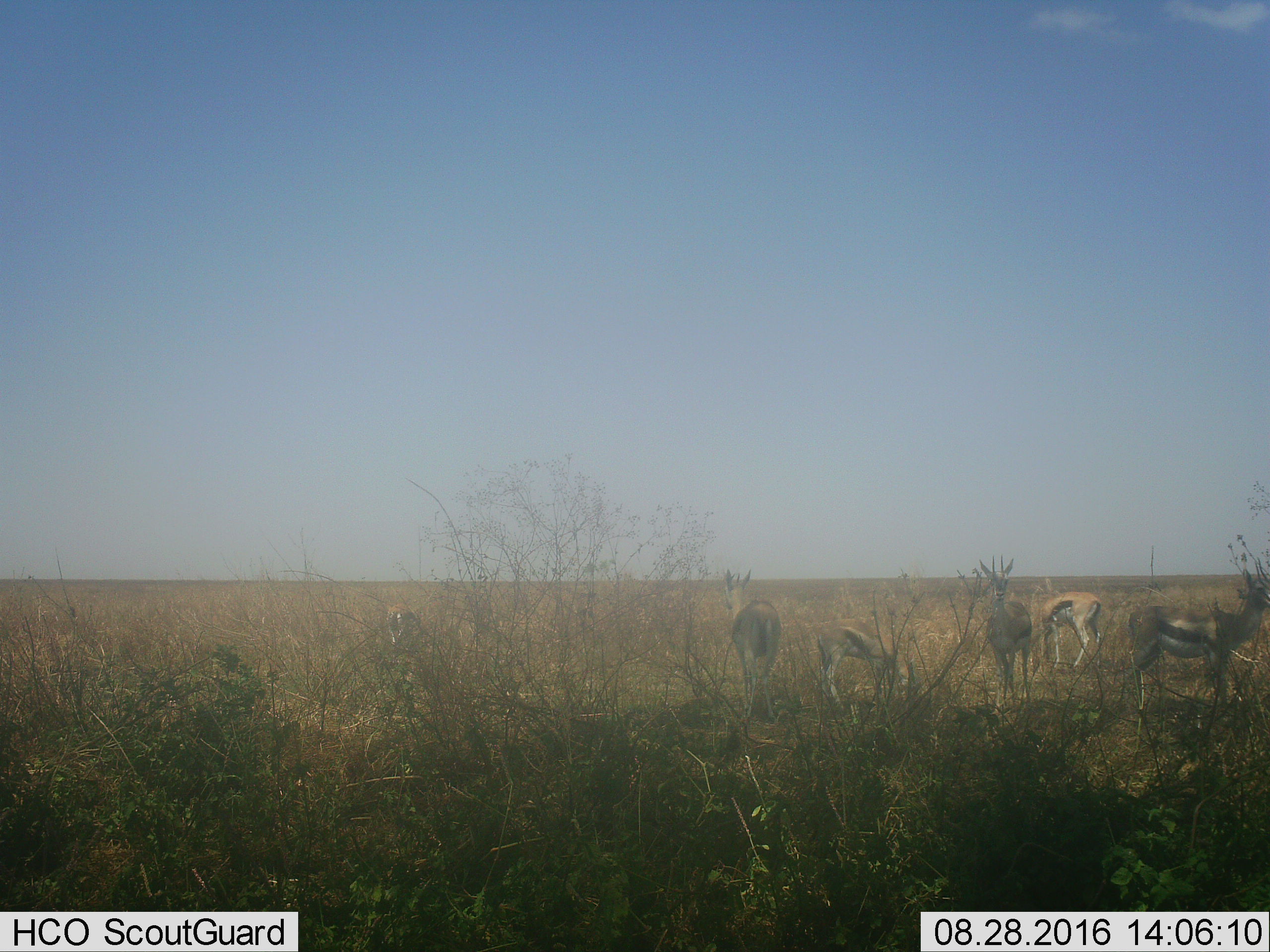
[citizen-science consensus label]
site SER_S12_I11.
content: unidentified animal